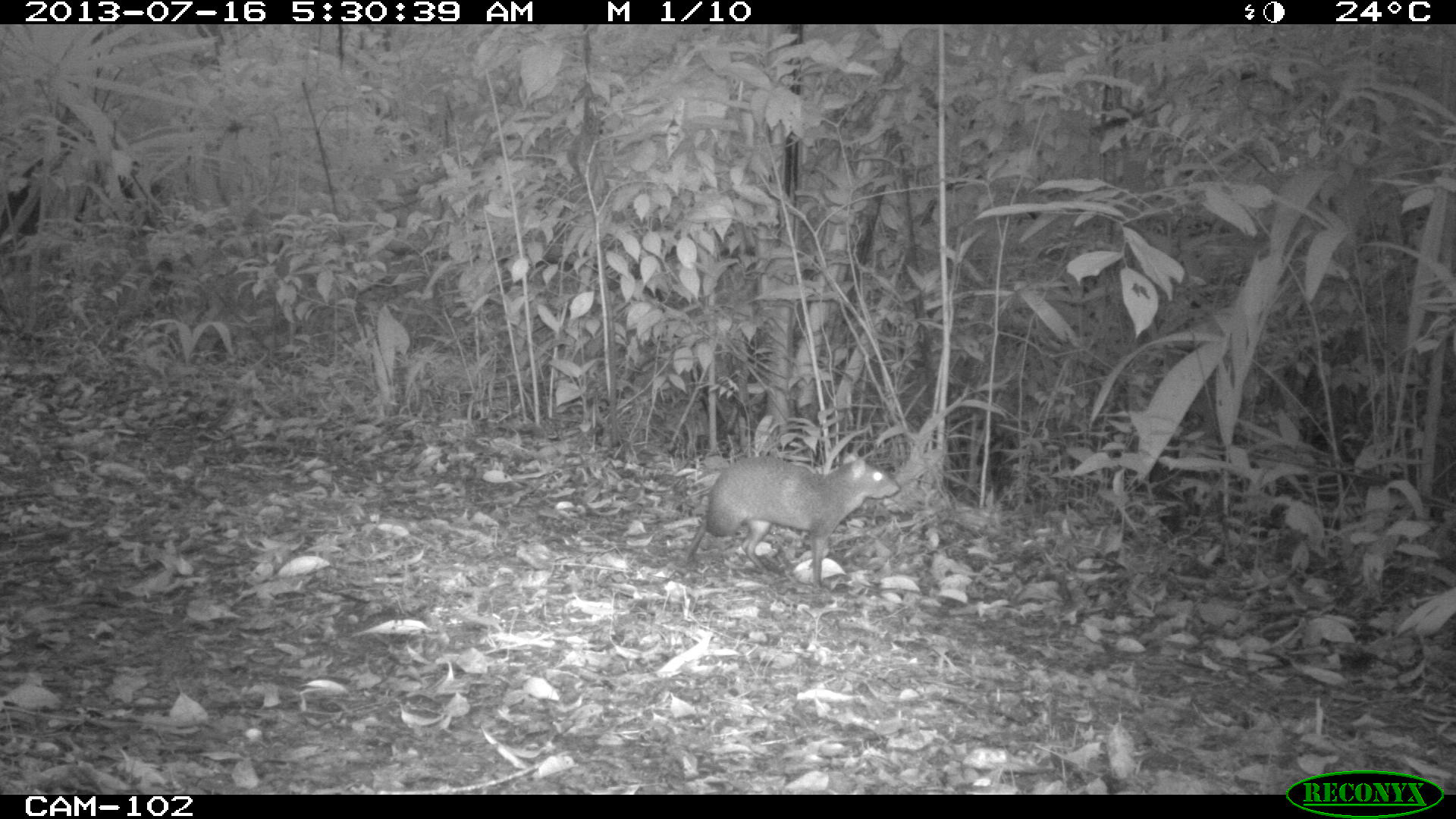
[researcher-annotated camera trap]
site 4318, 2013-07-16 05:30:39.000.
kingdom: Animalia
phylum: Chordata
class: Mammalia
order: Rodentia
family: Dasyproctidae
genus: Dasyprocta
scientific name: Dasyprocta punctata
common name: central american agouti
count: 1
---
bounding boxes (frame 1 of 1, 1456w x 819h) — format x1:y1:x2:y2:
dasyprocta punctata: 684:450:899:585